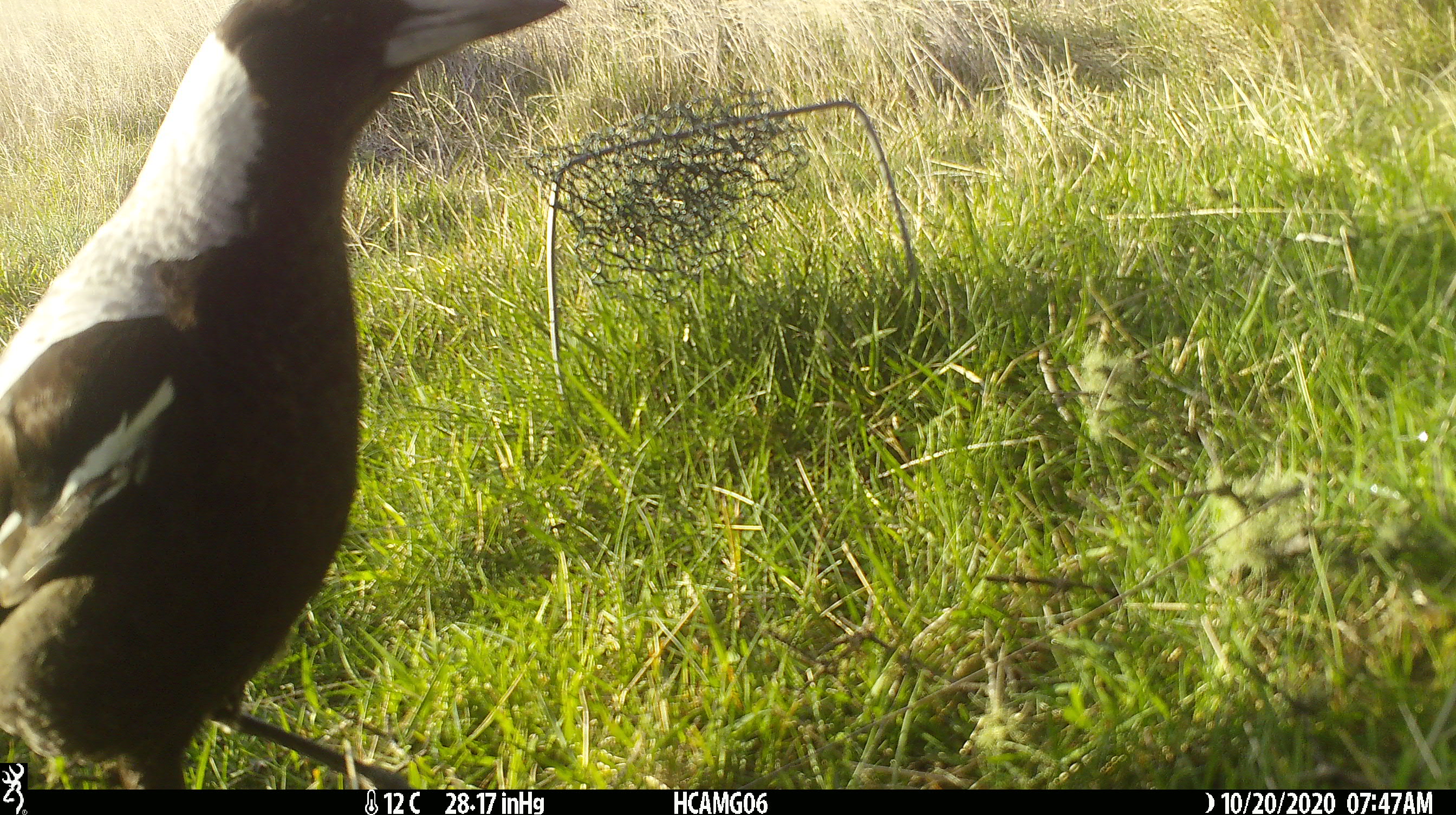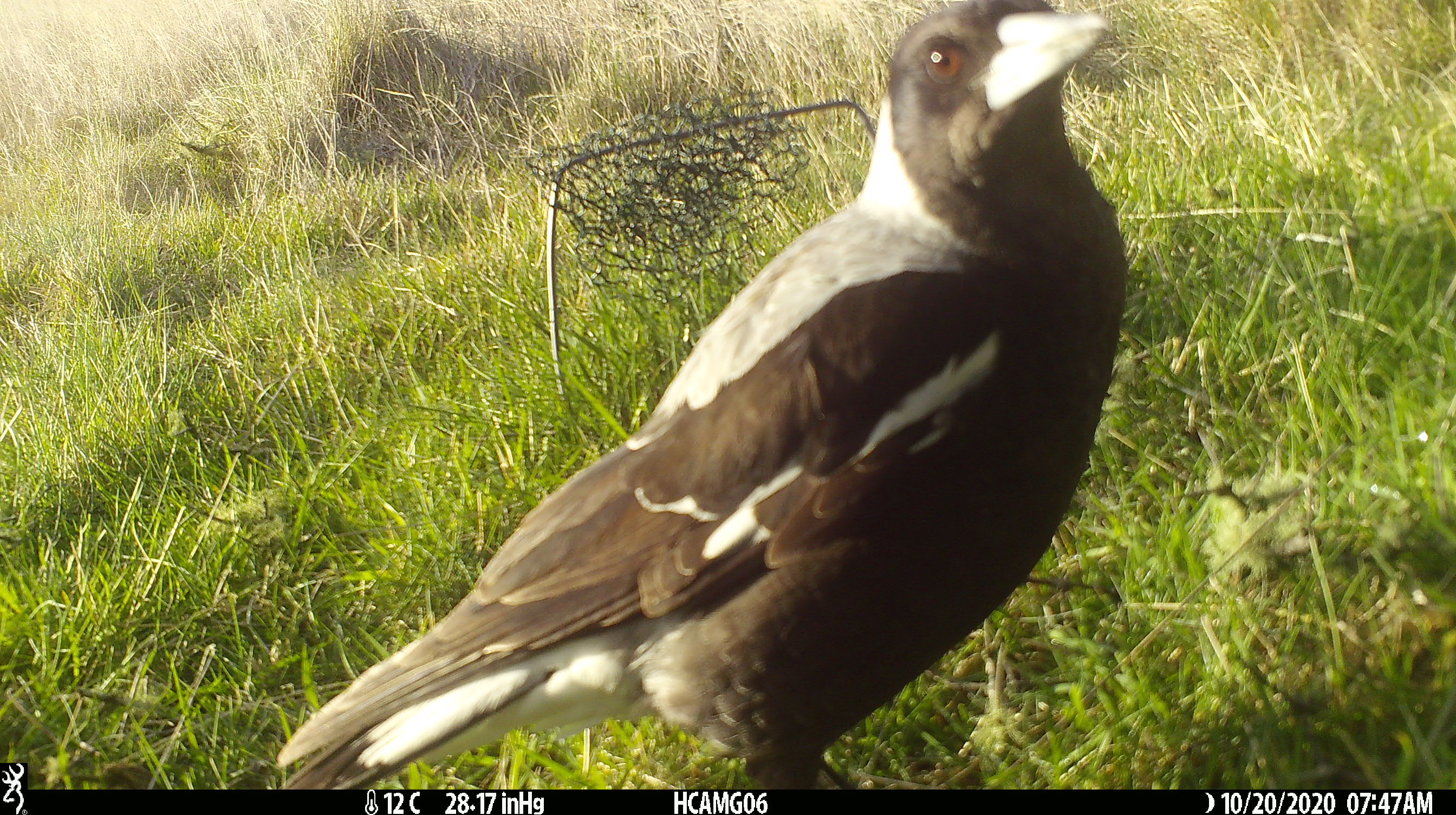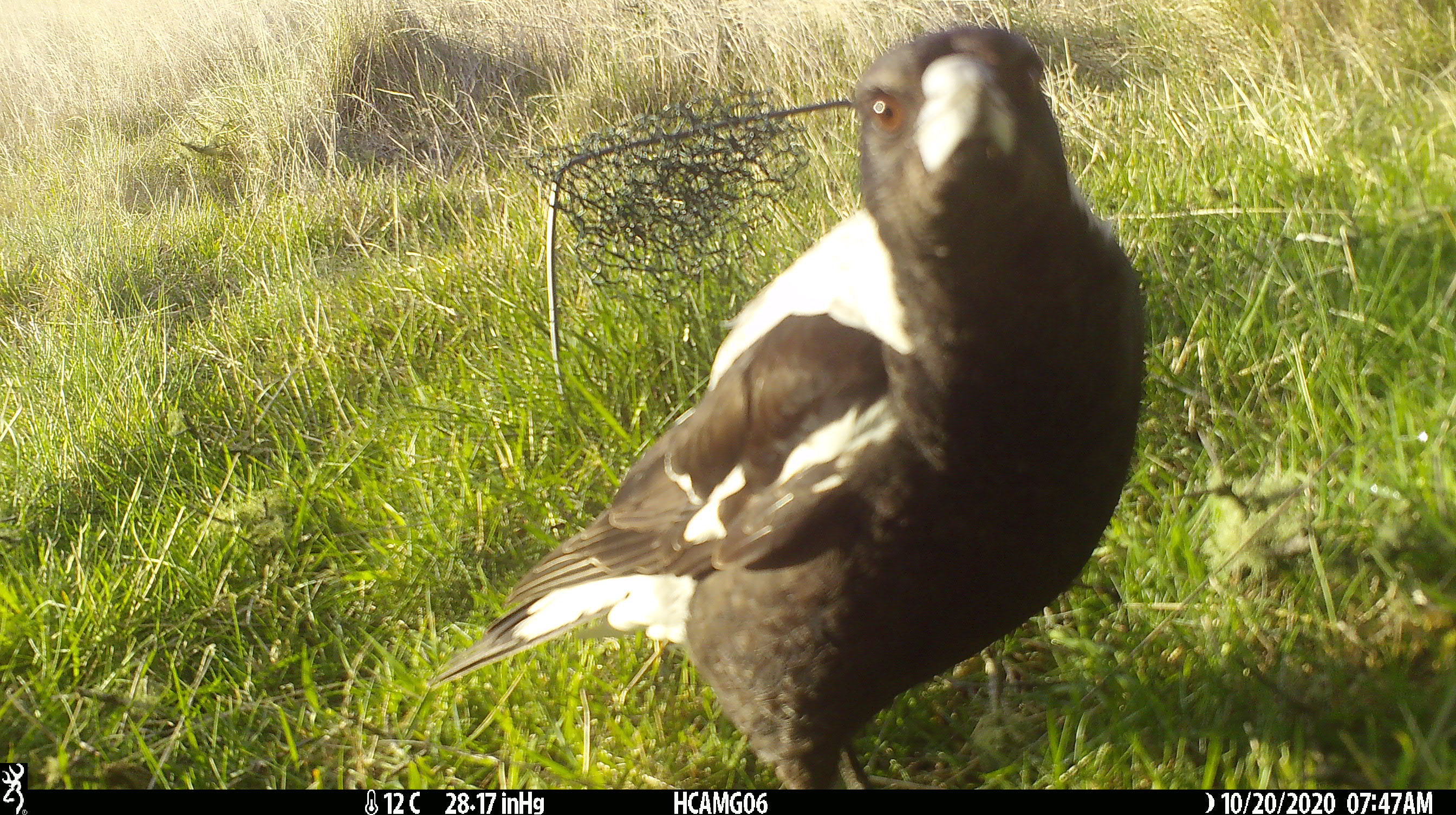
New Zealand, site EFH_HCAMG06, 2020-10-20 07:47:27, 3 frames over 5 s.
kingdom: Animalia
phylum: Chordata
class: Aves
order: Passeriformes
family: Artamidae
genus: Gymnorhina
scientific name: Gymnorhina tibicen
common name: australian magpie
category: magpie